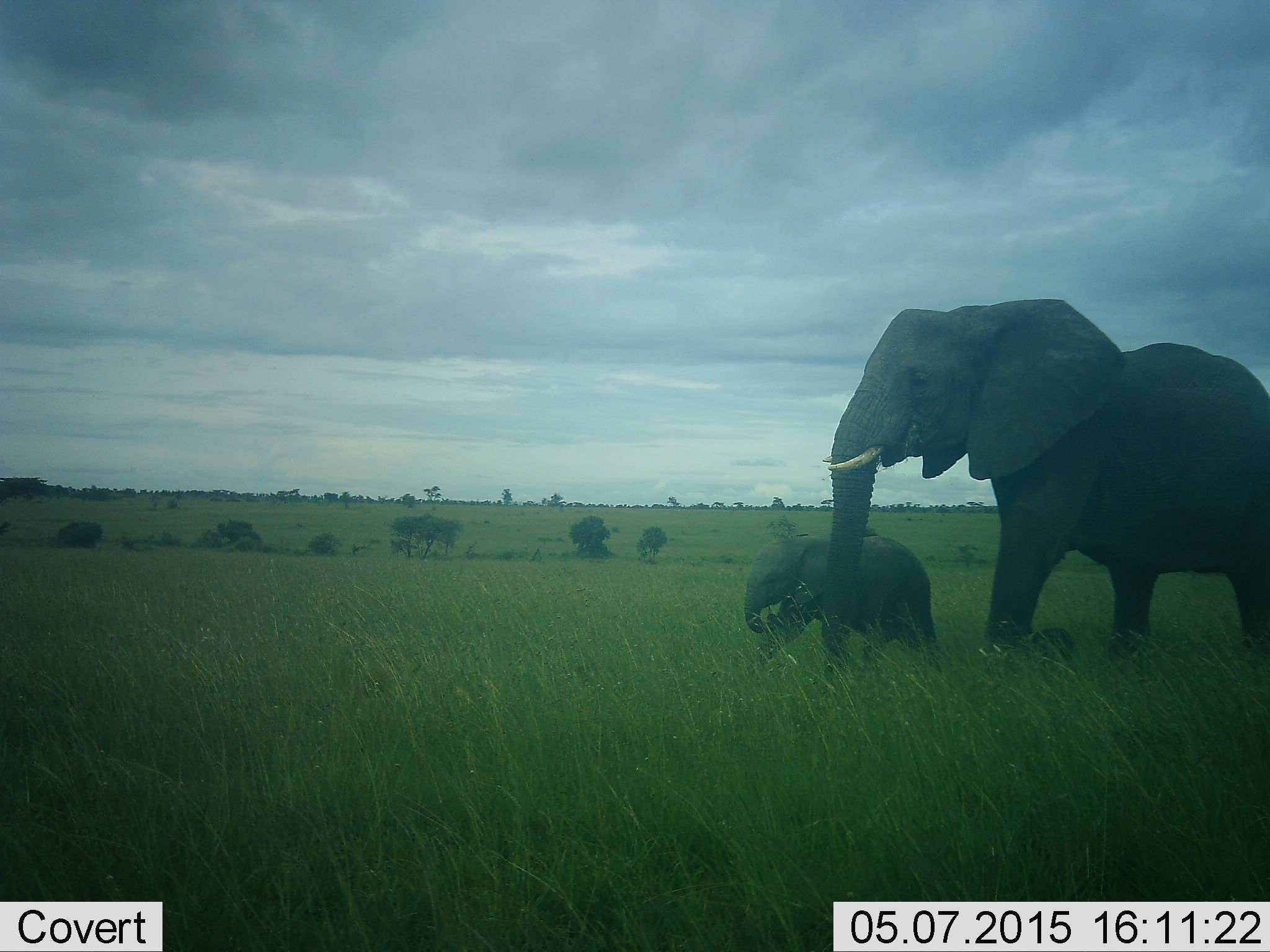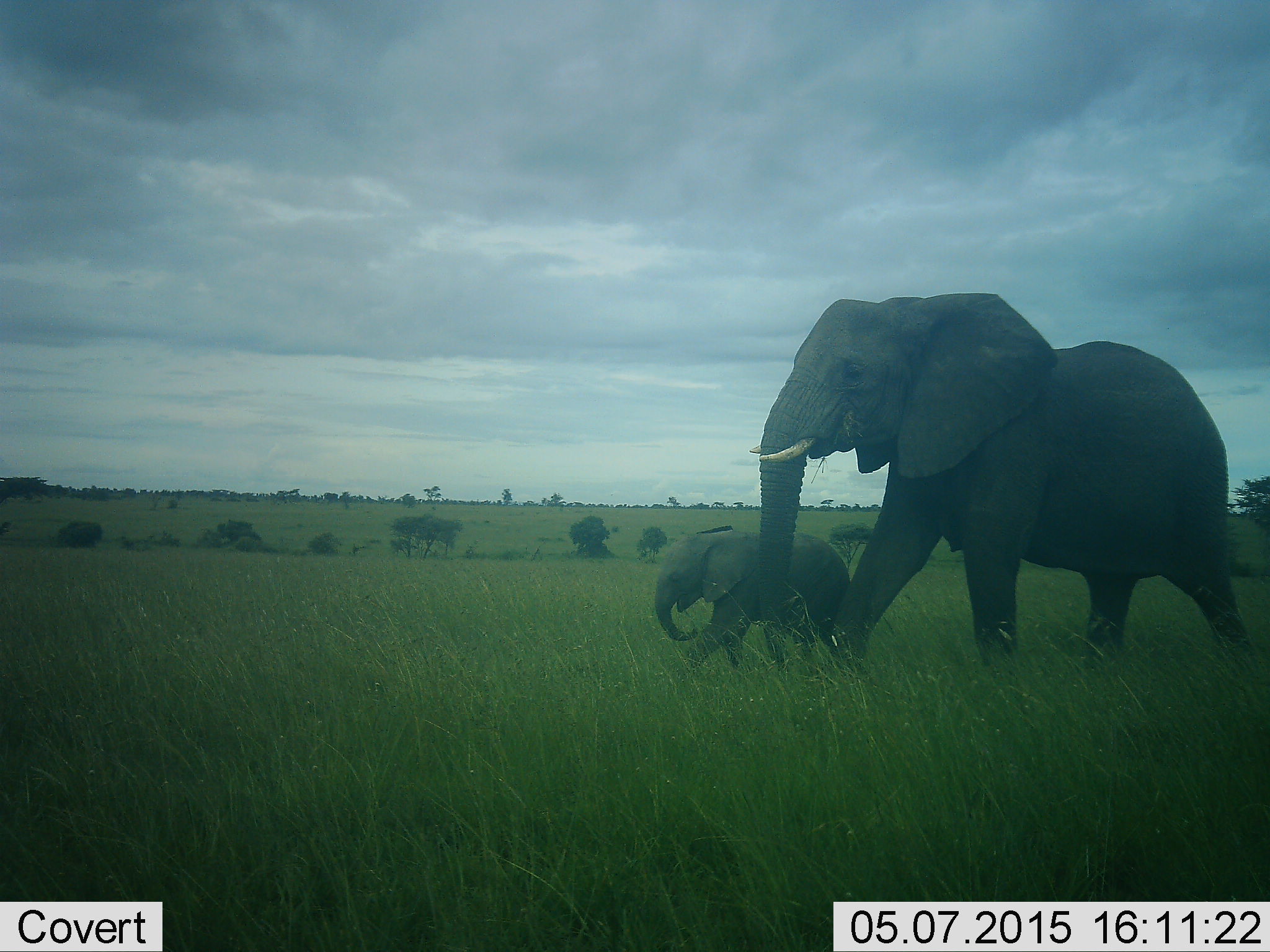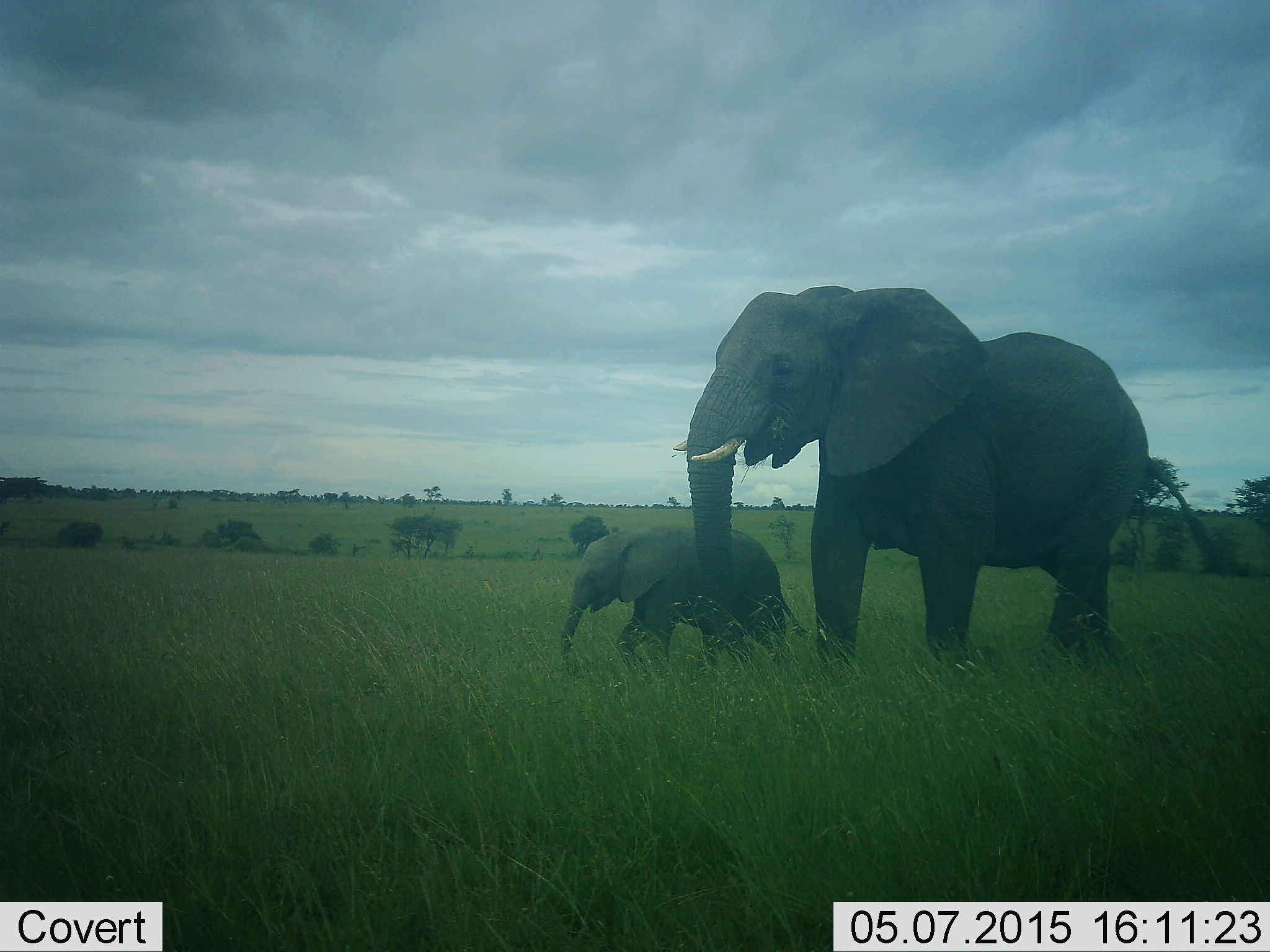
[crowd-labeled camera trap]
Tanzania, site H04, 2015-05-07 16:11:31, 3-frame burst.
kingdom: Animalia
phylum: Chordata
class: Mammalia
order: Proboscidea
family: Elephantidae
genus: Loxodonta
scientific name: Loxodonta africana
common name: african bush elephant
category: elephant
Elephant (african bush elephant) (Loxodonta africana), count 2. Behavior (volunteer vote fractions): standing 10%, resting 0%, moving 100%, interacting 0%. Young present (vote fraction): 80%. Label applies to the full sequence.